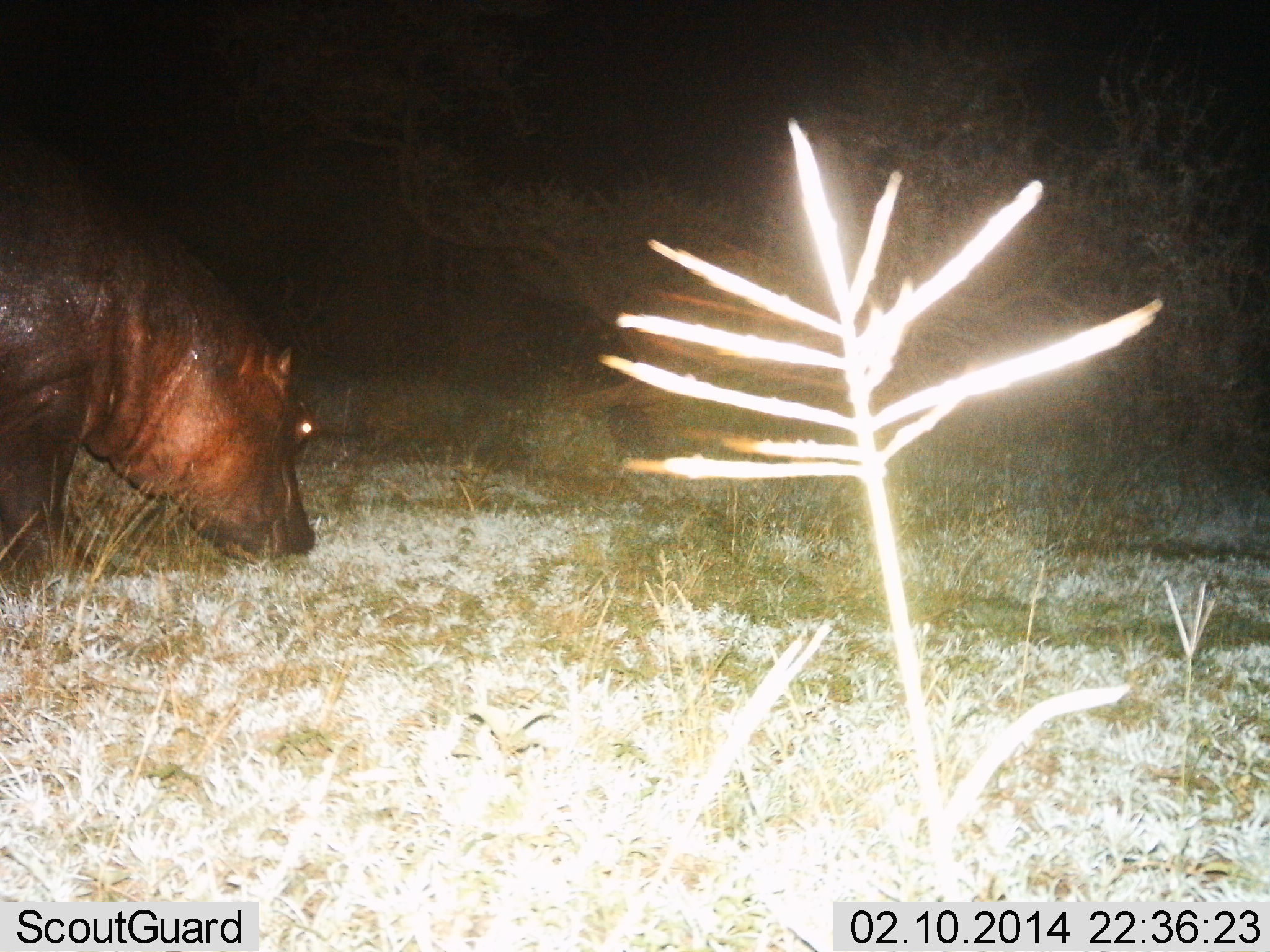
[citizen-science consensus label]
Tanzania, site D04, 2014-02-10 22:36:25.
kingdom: Animalia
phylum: Chordata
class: Mammalia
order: Artiodactyla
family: Hippopotamidae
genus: Hippopotamus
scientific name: Hippopotamus amphibius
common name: hippopotamus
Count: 1.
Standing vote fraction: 10%.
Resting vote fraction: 0%.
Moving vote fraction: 0%.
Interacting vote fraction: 0%.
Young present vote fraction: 0%.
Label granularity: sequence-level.